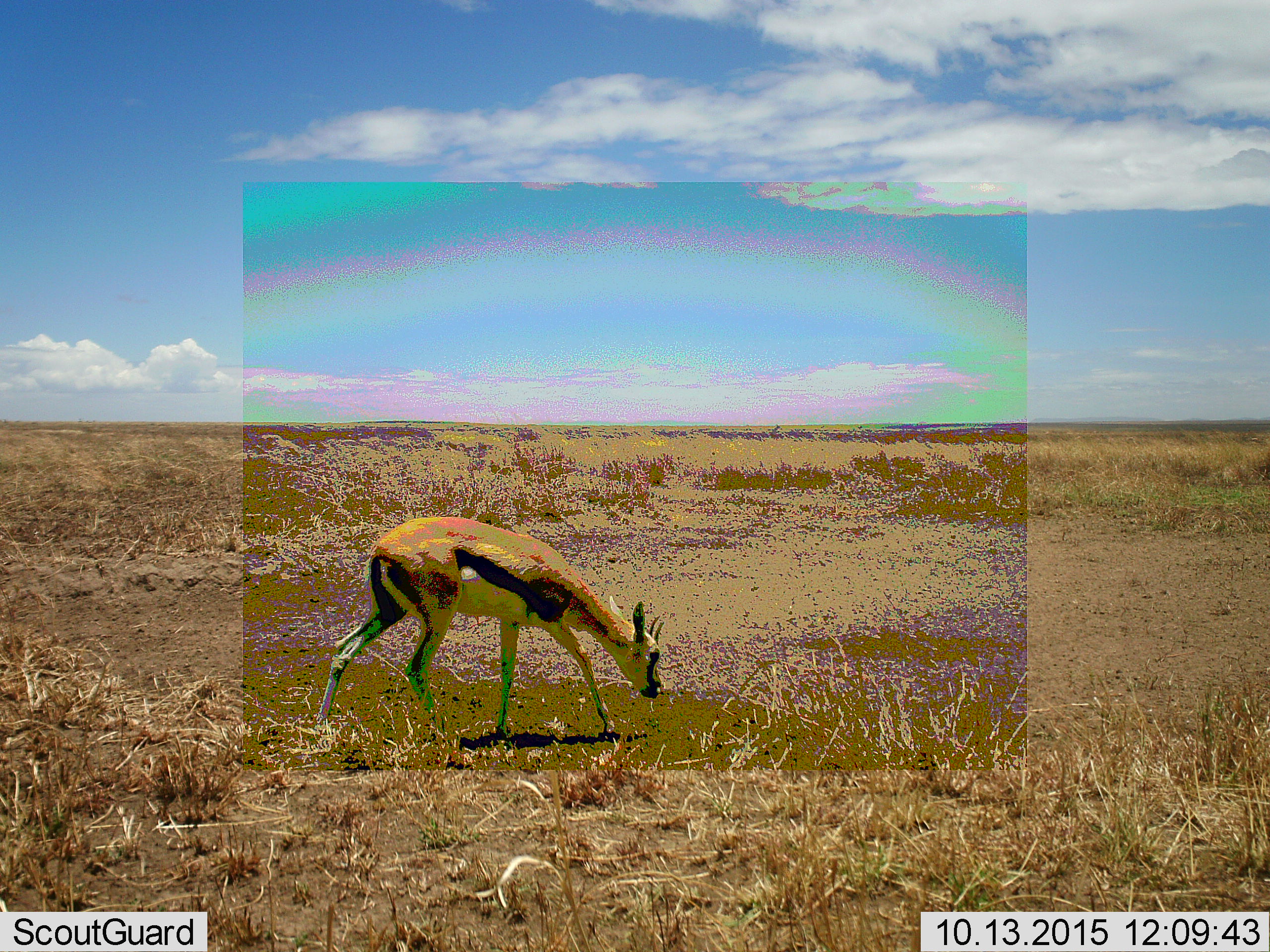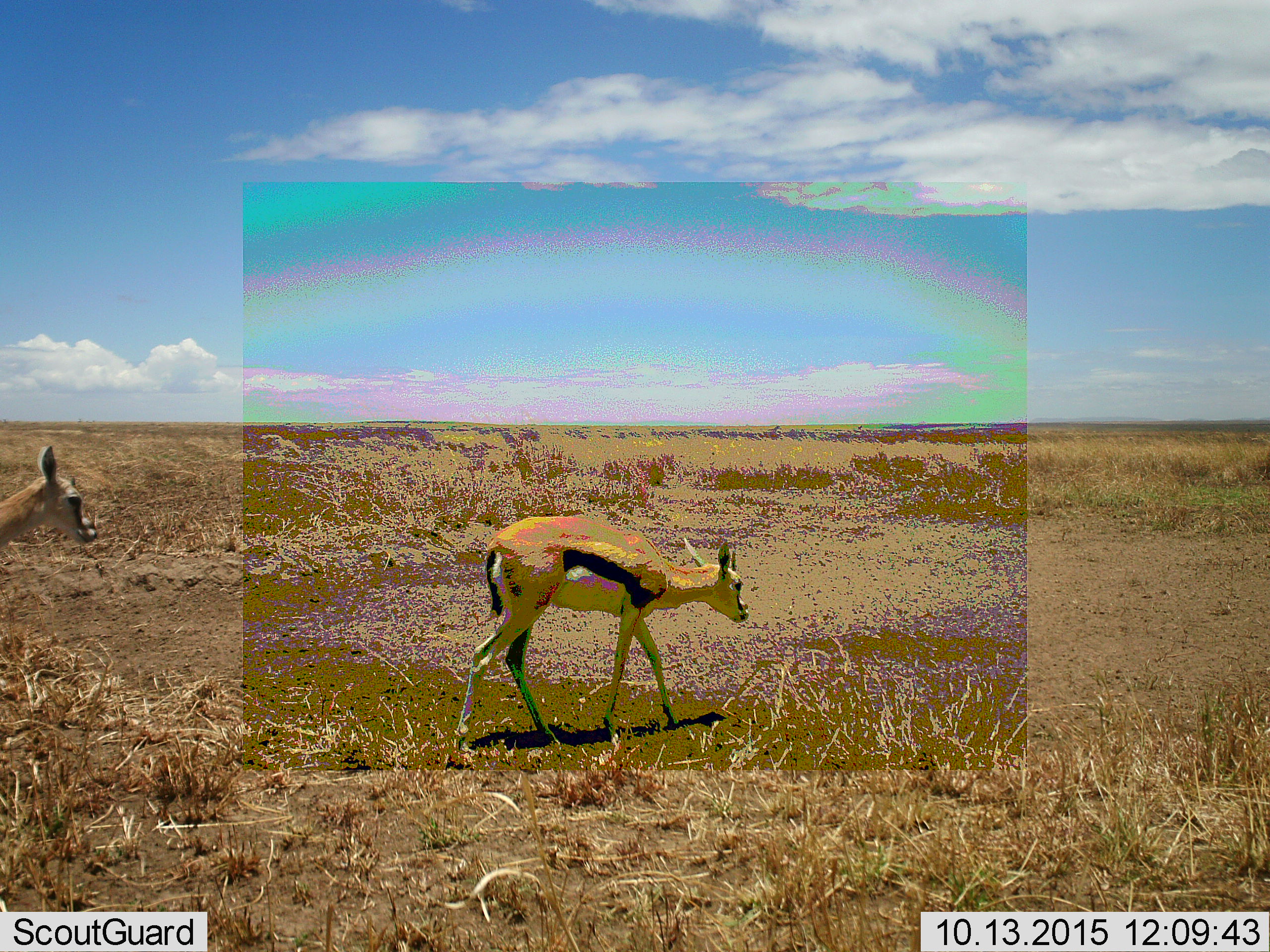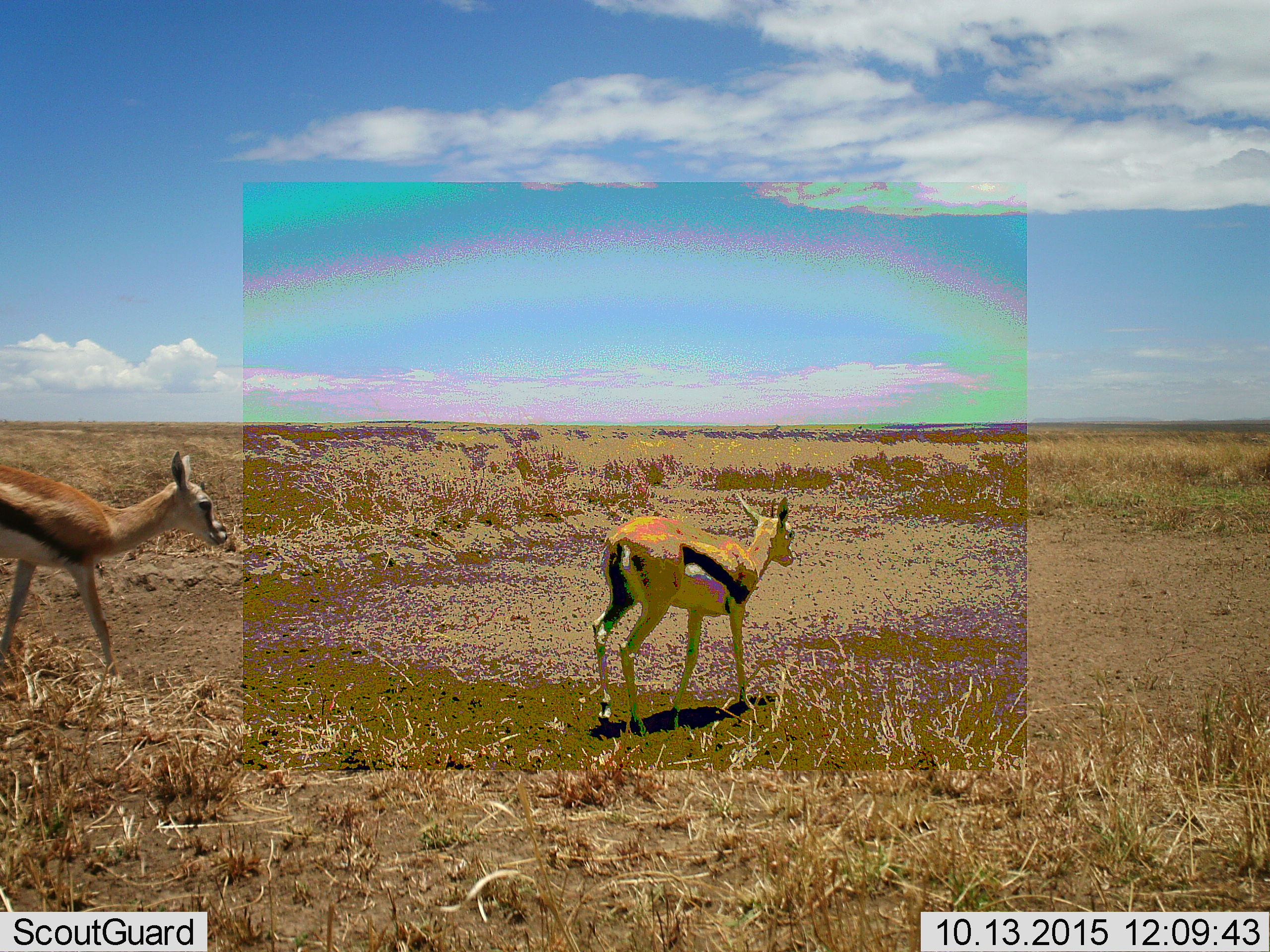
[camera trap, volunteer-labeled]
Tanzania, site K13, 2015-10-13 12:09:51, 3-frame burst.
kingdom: Animalia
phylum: Chordata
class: Mammalia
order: Artiodactyla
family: Bovidae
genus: Eudorcas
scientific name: Eudorcas thomsonii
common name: thomson's gazelle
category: gazellethomsons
Gazellethomsons (thomson's gazelle) (Eudorcas thomsonii), count 2. Behavior (volunteer vote fractions): standing 10%, resting 0%, moving 60%, interacting 0%. Young present (vote fraction): 0%. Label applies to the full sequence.